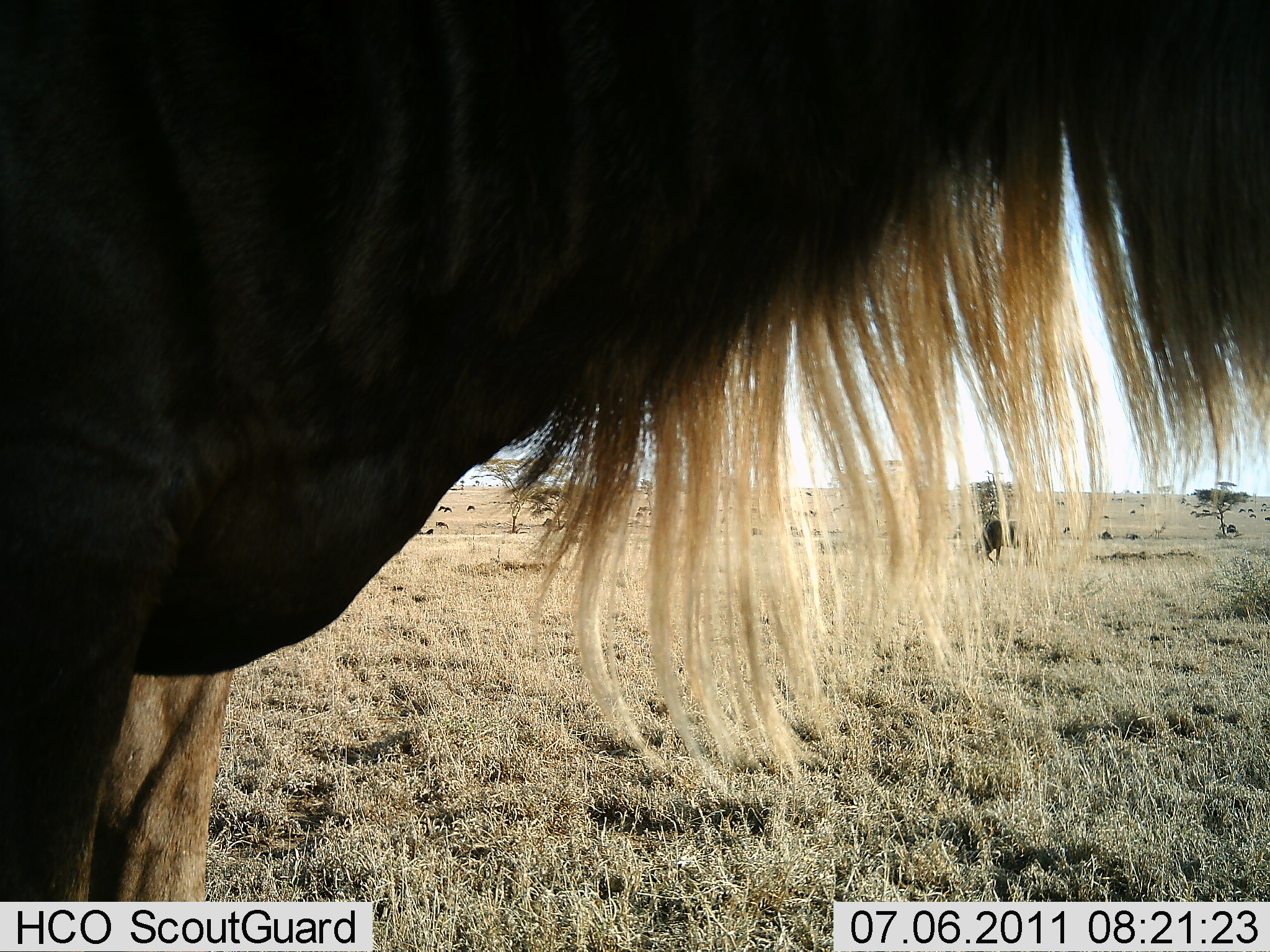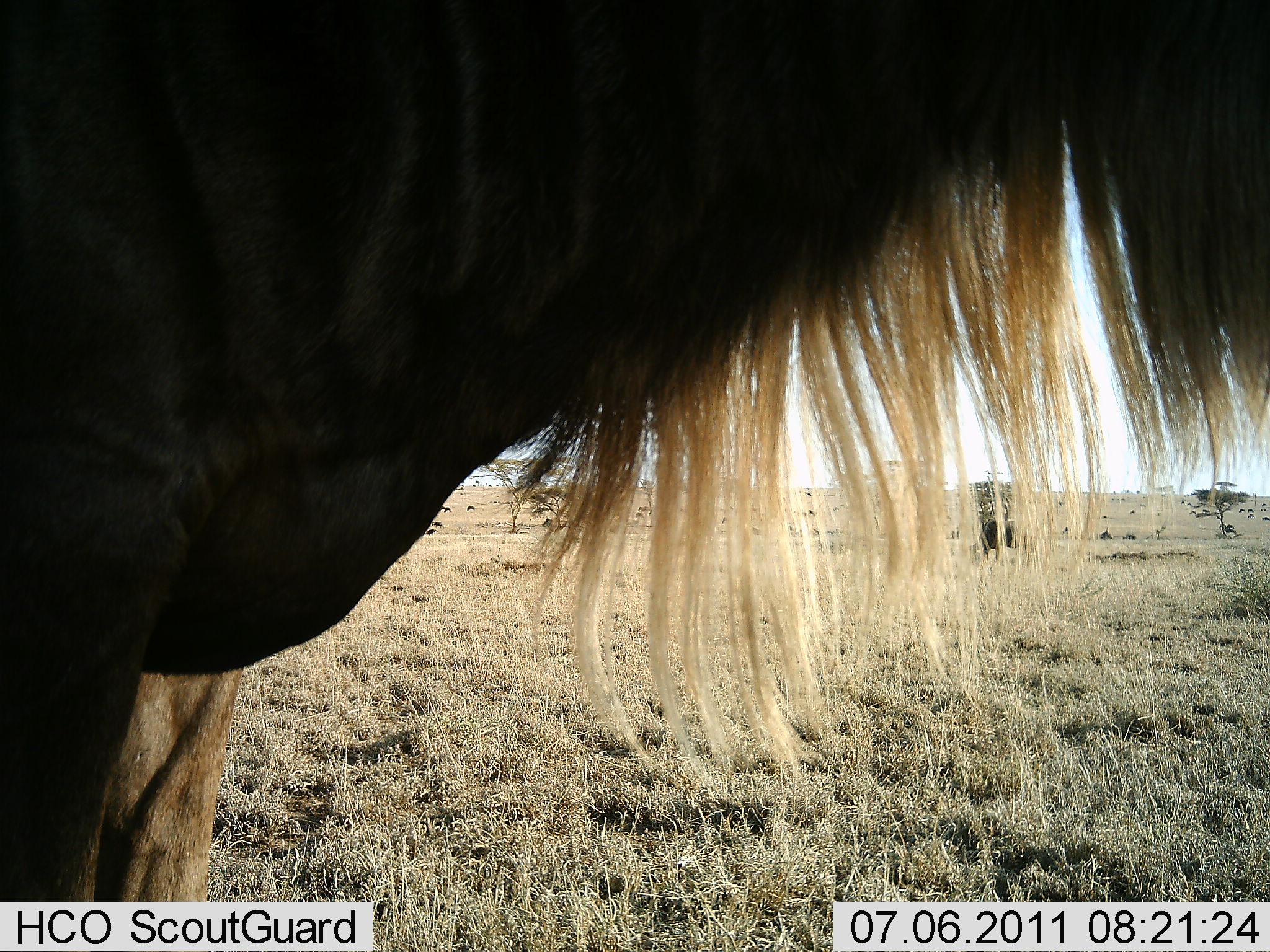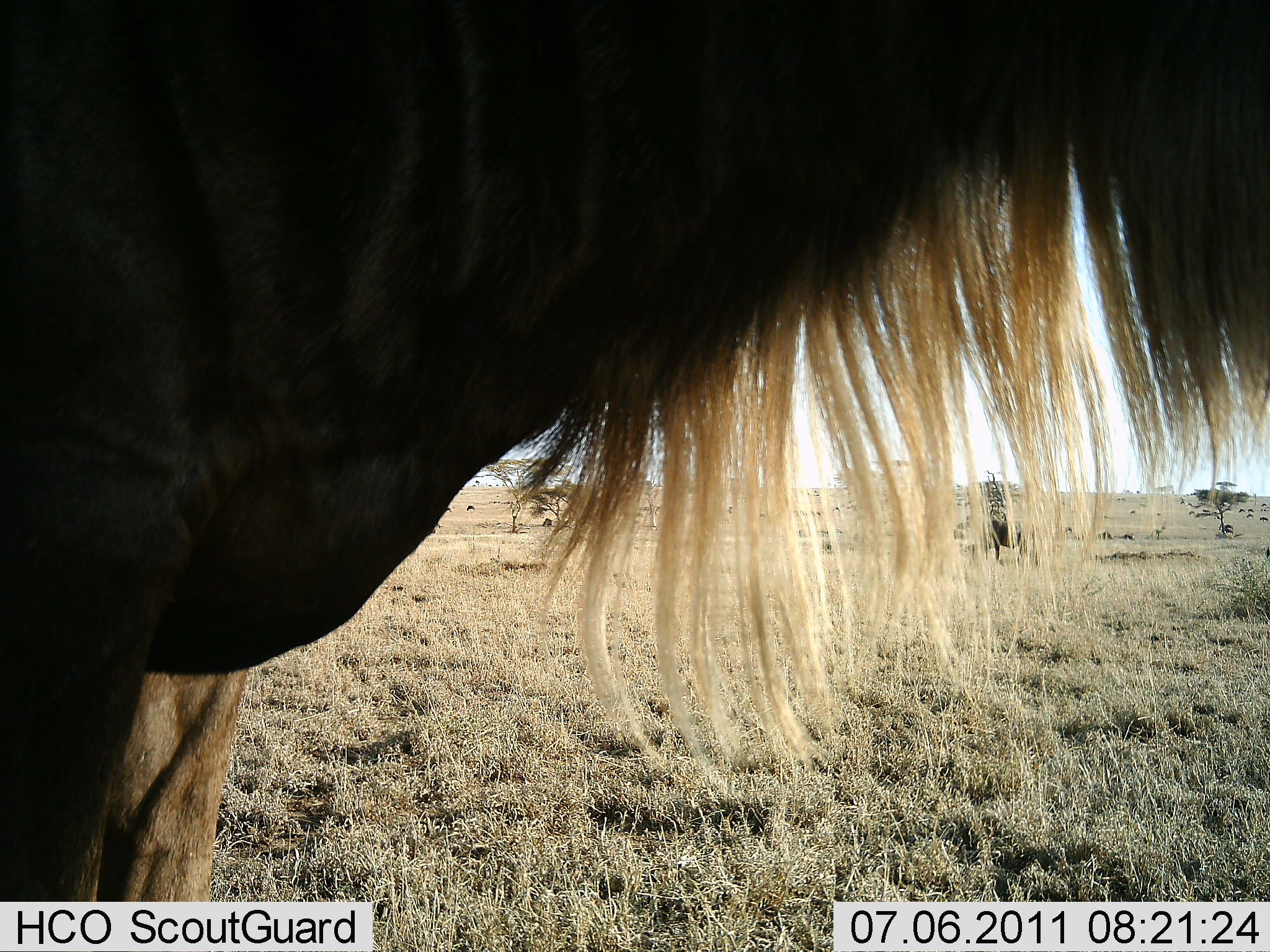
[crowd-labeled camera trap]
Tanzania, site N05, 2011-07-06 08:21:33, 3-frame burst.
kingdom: Animalia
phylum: Chordata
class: Mammalia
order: Artiodactyla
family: Bovidae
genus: Connochaetes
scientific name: Connochaetes taurinus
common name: blue wildebeest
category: wildebeest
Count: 2.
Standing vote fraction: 93%.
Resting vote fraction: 7%.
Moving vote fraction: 7%.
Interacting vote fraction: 0%.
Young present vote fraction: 0%.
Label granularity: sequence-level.